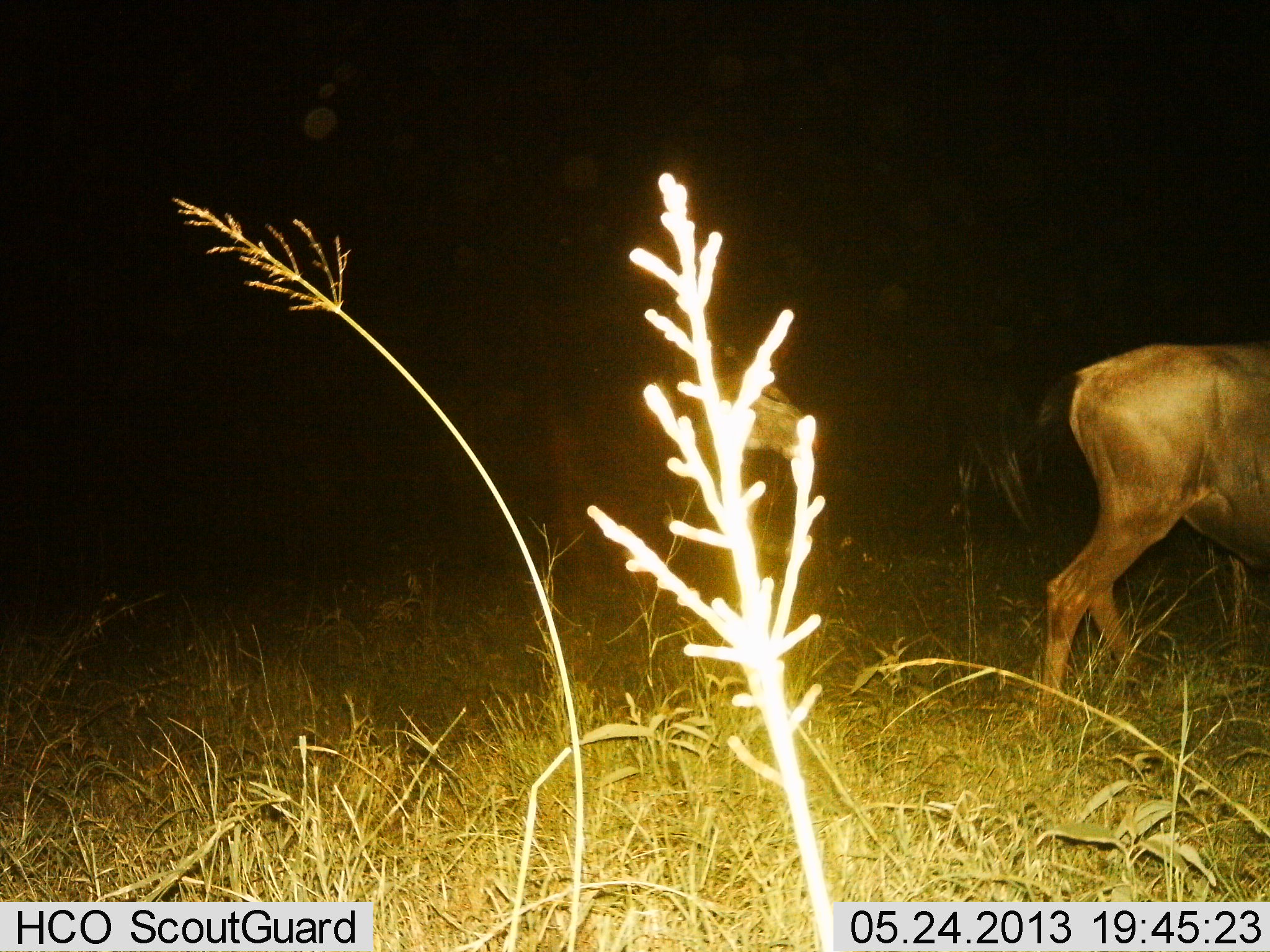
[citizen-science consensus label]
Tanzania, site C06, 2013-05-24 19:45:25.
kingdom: Animalia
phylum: Chordata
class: Mammalia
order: Artiodactyla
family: Bovidae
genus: Connochaetes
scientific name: Connochaetes taurinus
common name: blue wildebeest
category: wildebeest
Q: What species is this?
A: Wildebeest (blue wildebeest) (Connochaetes taurinus).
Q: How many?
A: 1.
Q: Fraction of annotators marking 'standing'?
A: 60%.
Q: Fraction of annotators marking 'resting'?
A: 0%.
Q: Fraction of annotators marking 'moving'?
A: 30%.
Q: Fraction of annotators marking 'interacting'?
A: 0%.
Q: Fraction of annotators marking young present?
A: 0%.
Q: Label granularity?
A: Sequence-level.